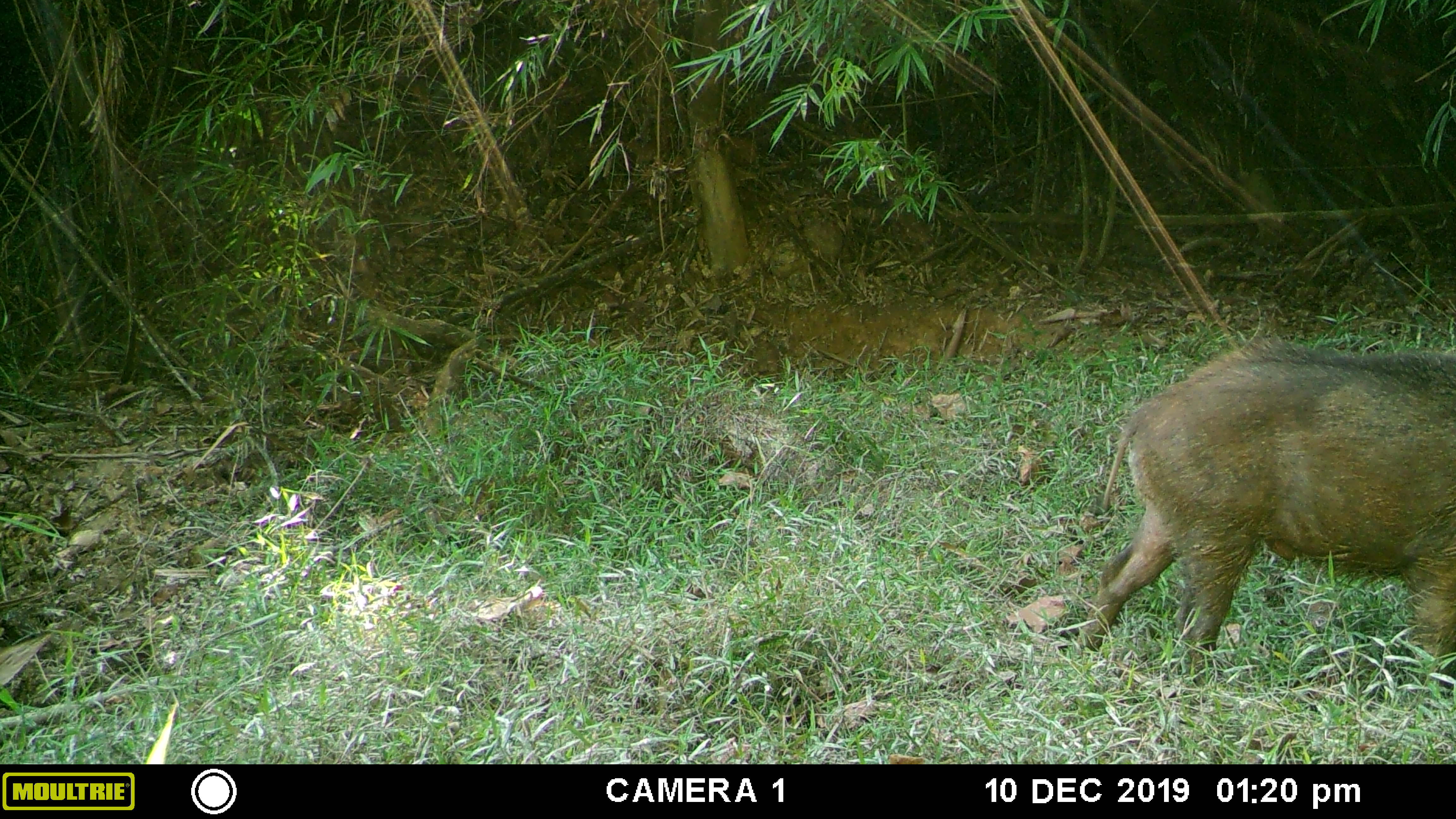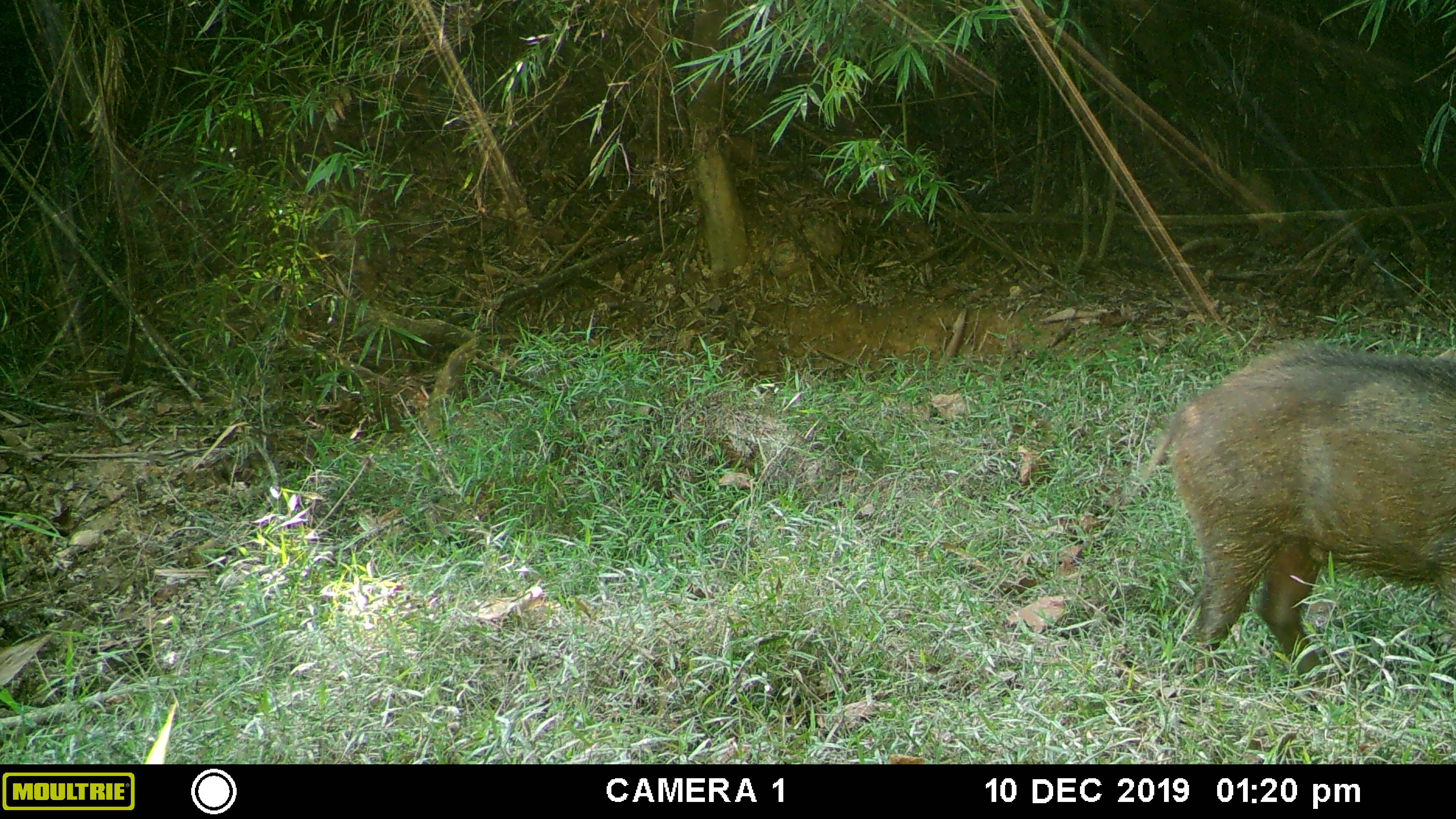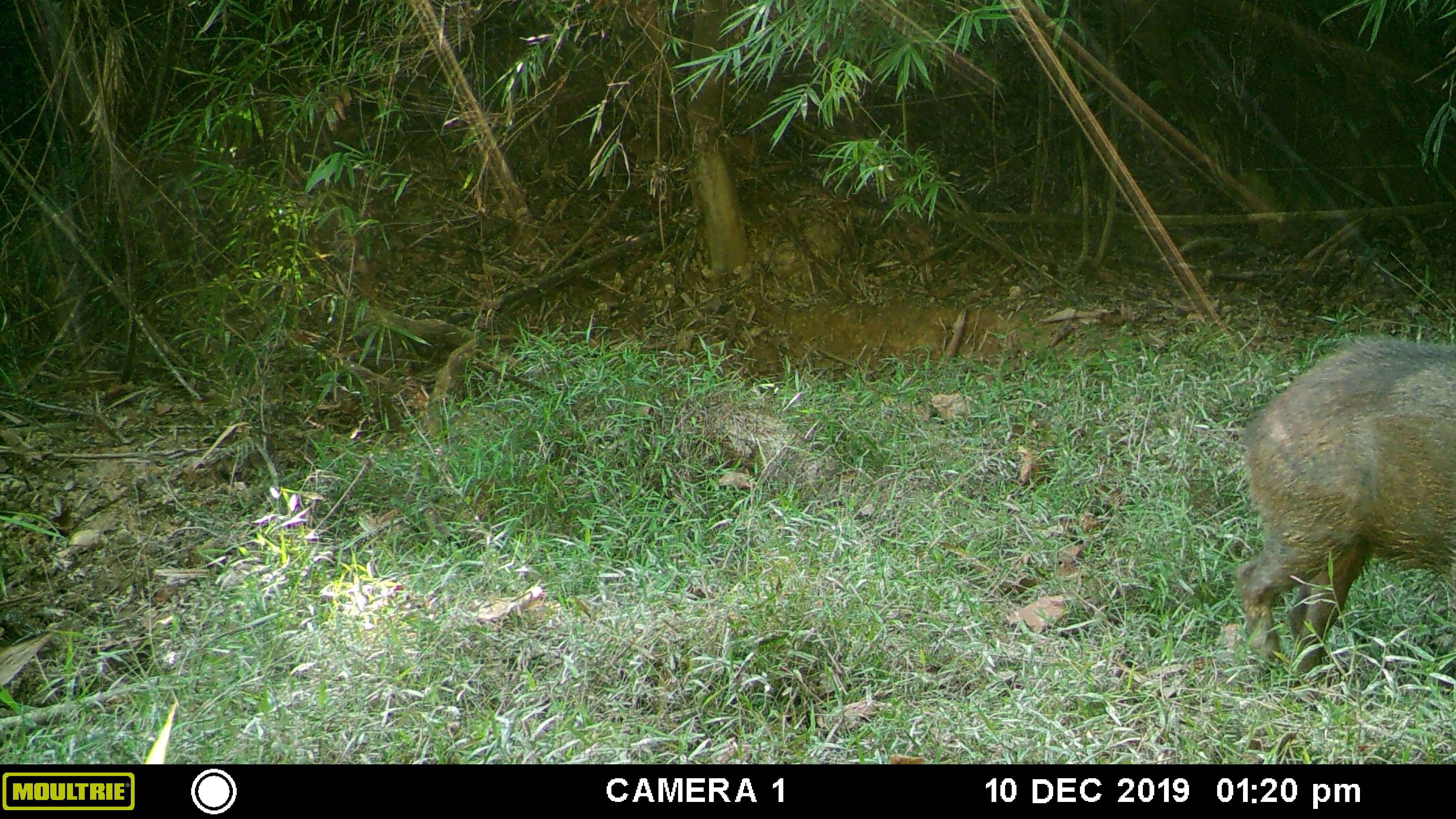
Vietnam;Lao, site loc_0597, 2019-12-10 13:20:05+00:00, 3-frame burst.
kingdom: Animalia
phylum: Chordata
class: Mammalia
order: Artiodactyla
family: Suidae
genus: Sus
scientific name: Sus scrofa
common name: eurasian wild pig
Eurasian wild pig (Sus scrofa). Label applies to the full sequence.